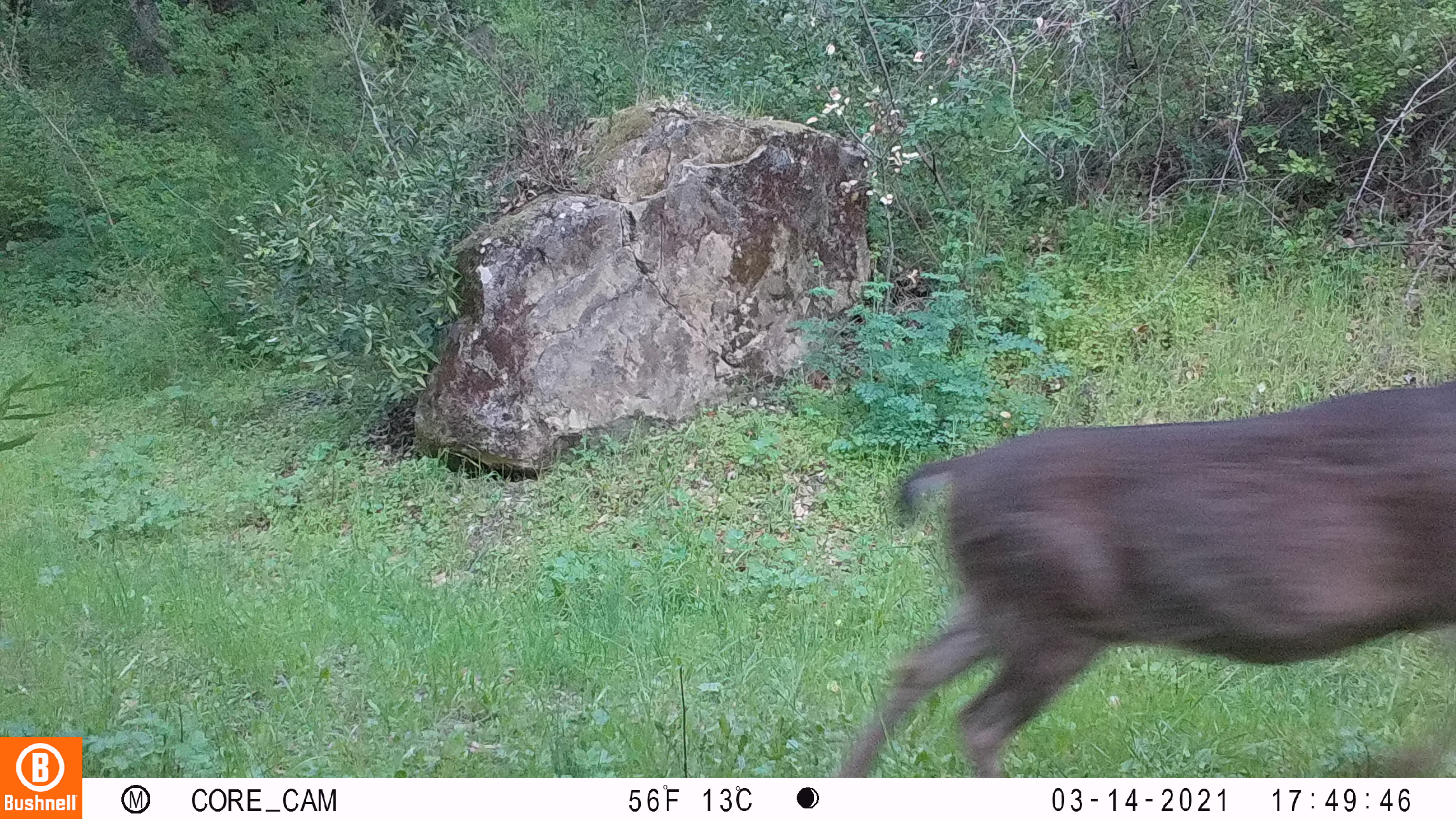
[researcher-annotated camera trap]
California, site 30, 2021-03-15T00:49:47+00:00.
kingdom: Animalia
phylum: Chordata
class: Mammalia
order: Artiodactyla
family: Cervidae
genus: Odocoileus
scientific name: Odocoileus hemionus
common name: mule deer